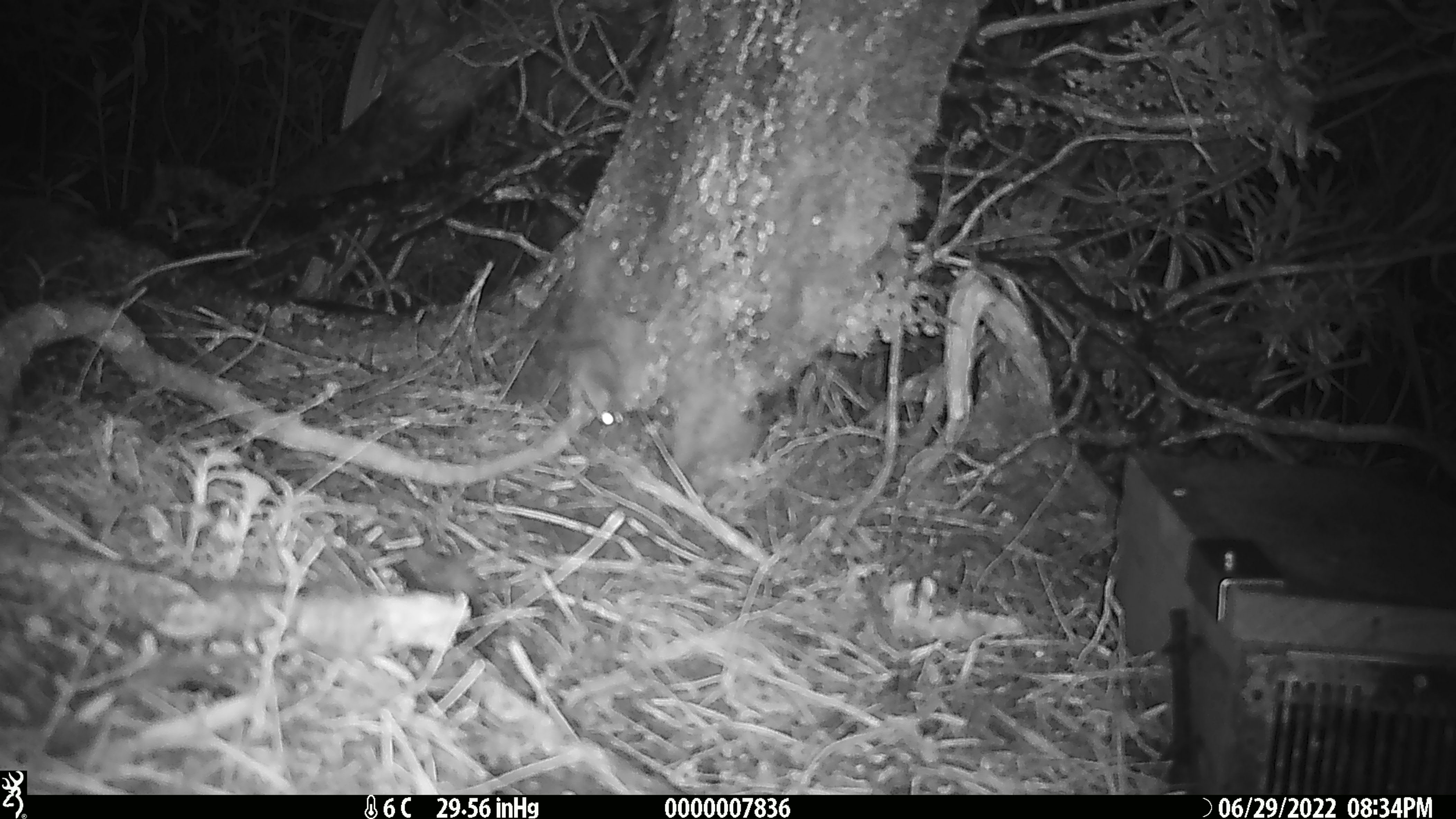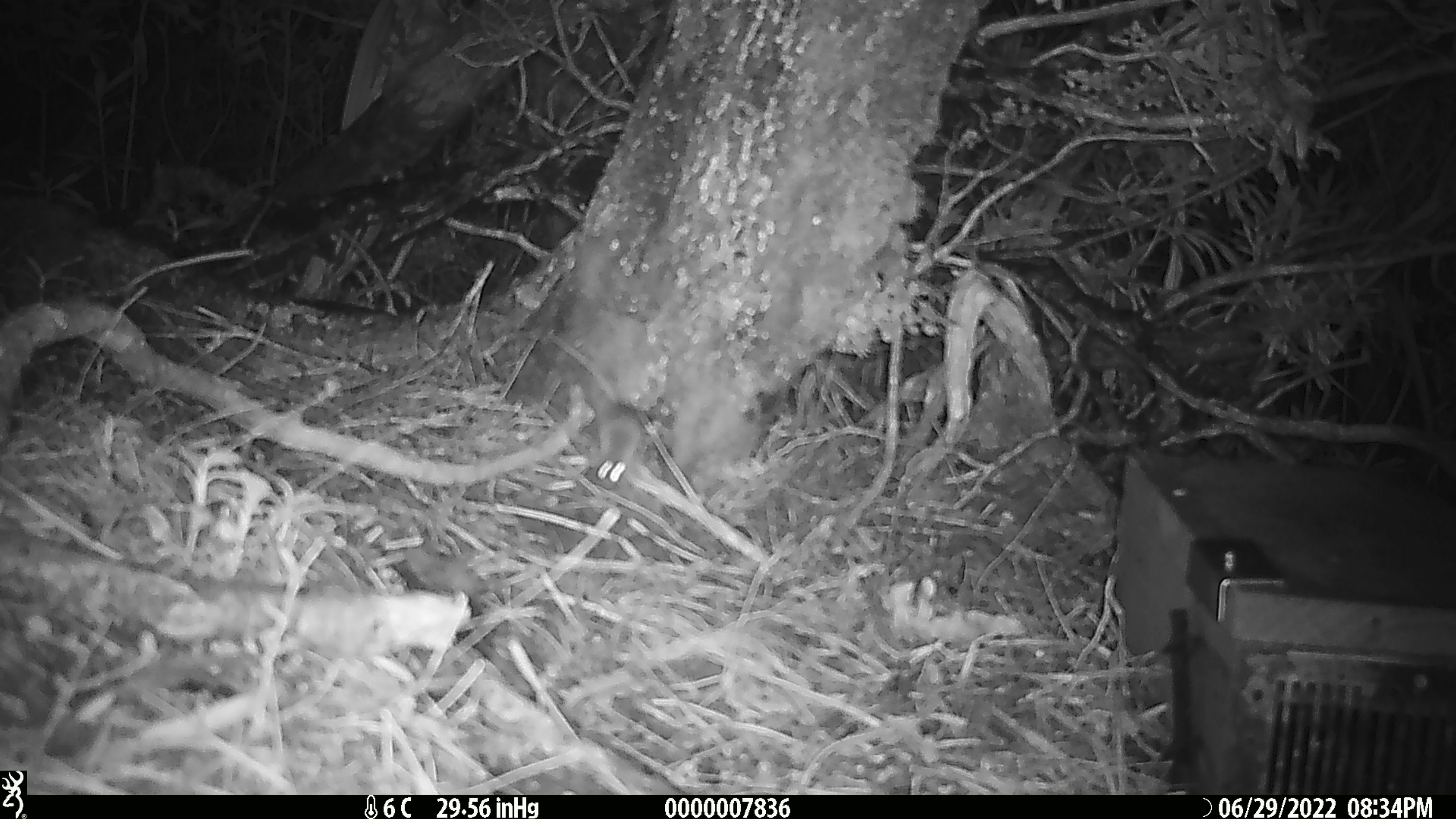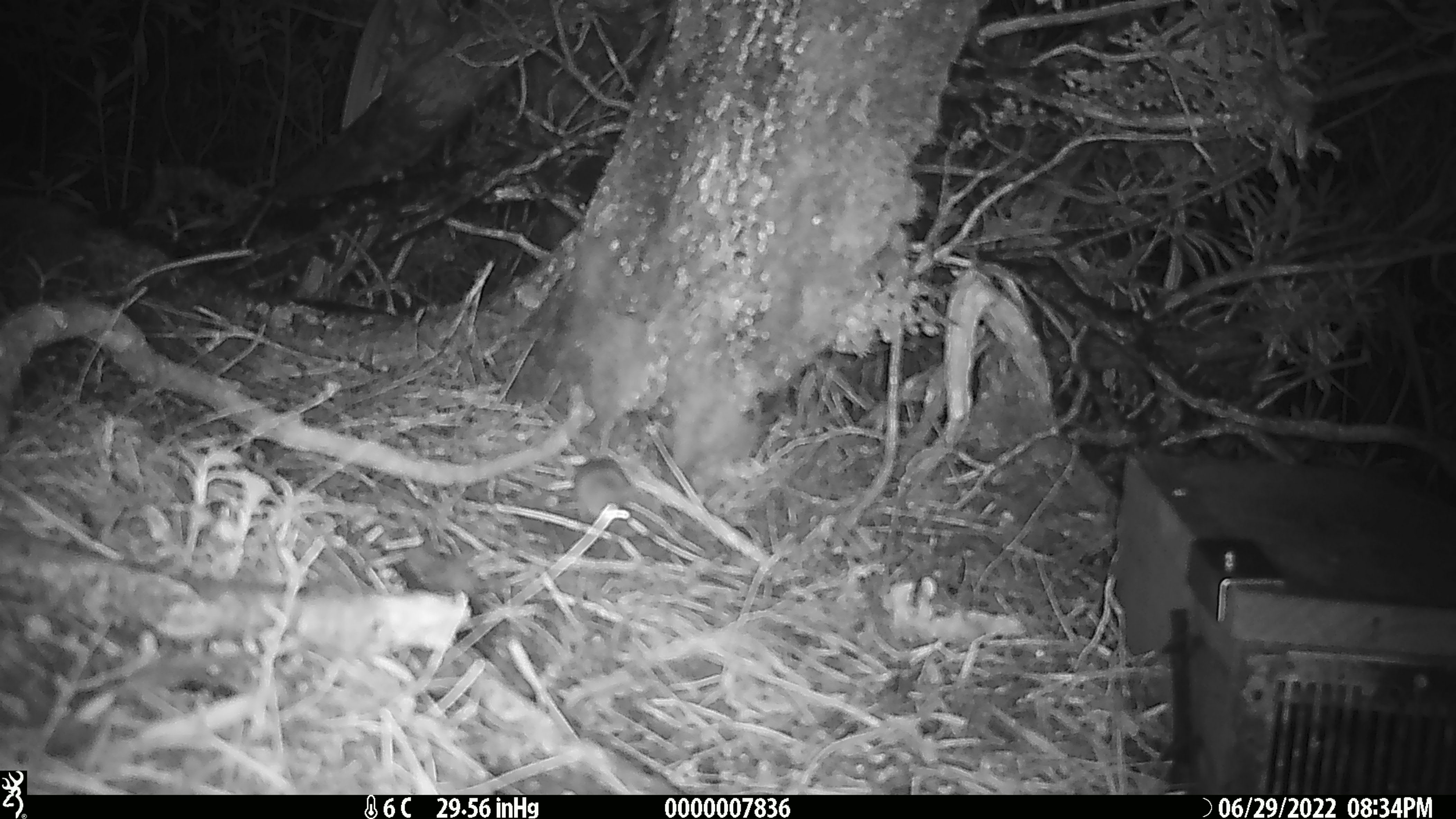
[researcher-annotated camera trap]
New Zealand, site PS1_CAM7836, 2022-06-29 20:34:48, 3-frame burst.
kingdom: Animalia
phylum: Chordata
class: Mammalia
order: Rodentia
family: Muridae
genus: Mus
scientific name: Mus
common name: mouse